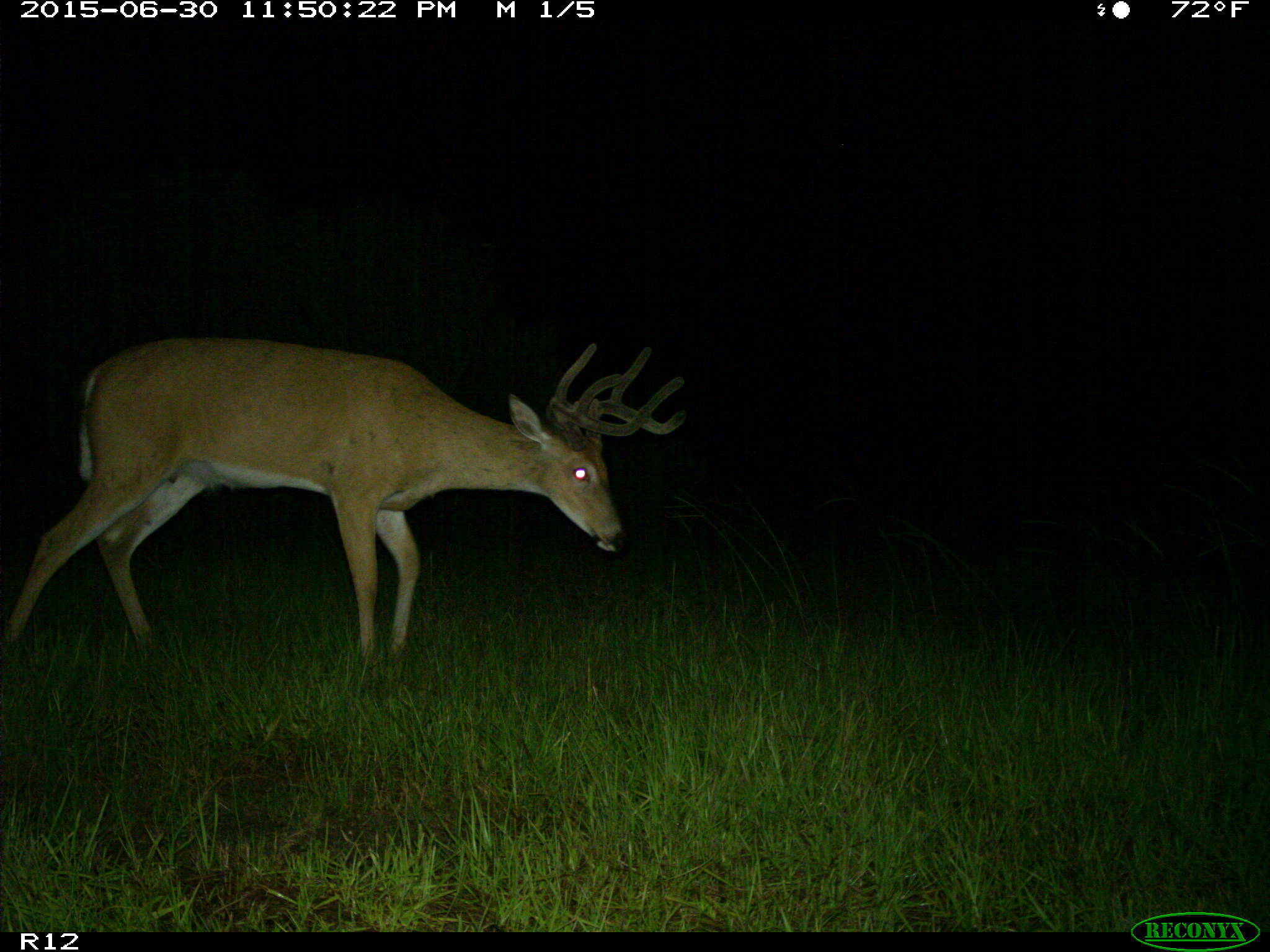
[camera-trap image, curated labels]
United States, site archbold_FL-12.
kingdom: Animalia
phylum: Chordata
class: Mammalia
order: Artiodactyla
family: Cervidae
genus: Odocoileus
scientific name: Odocoileus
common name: deer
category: unidentified deer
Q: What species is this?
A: Unidentified deer (deer) (Odocoileus).